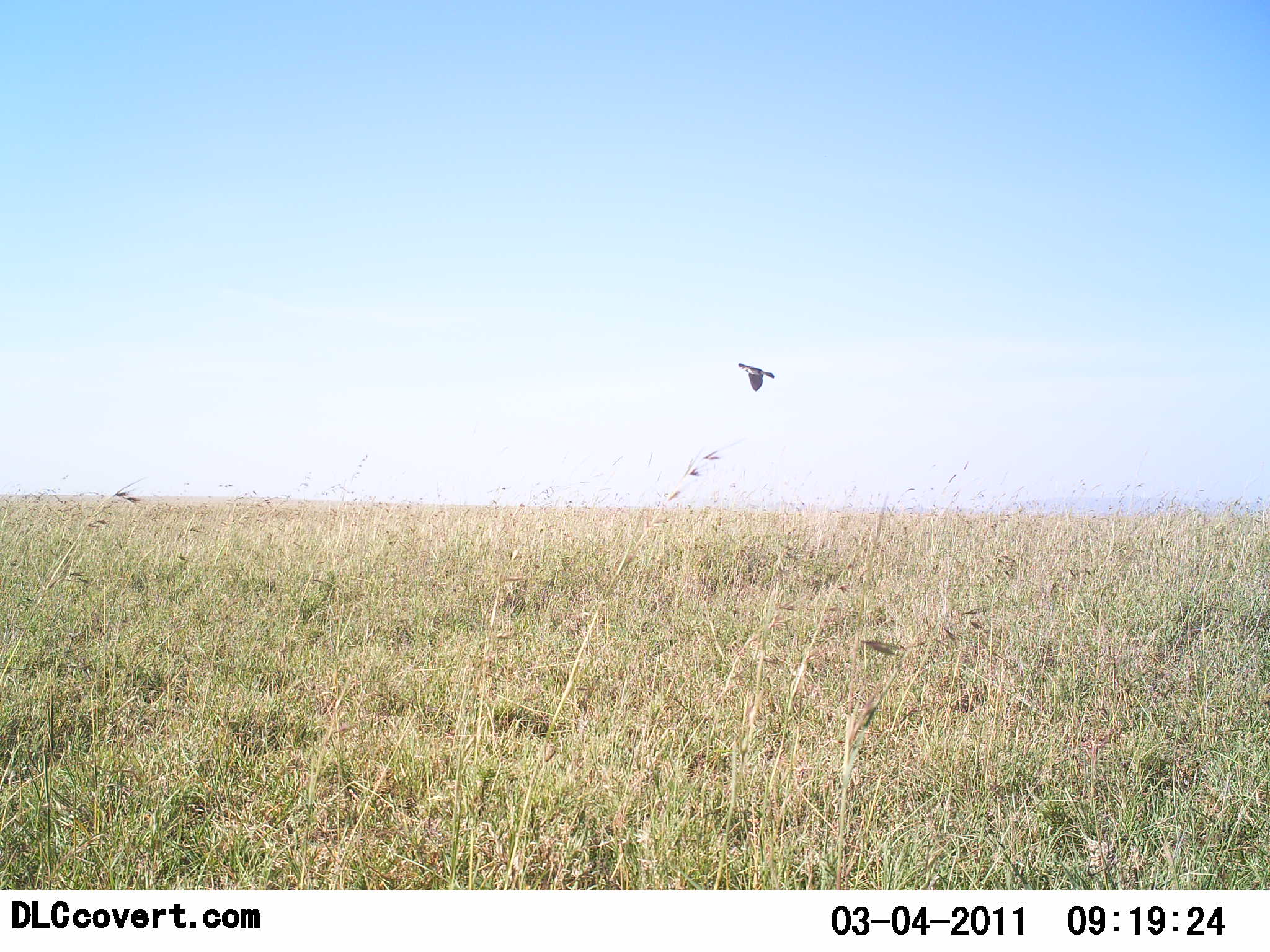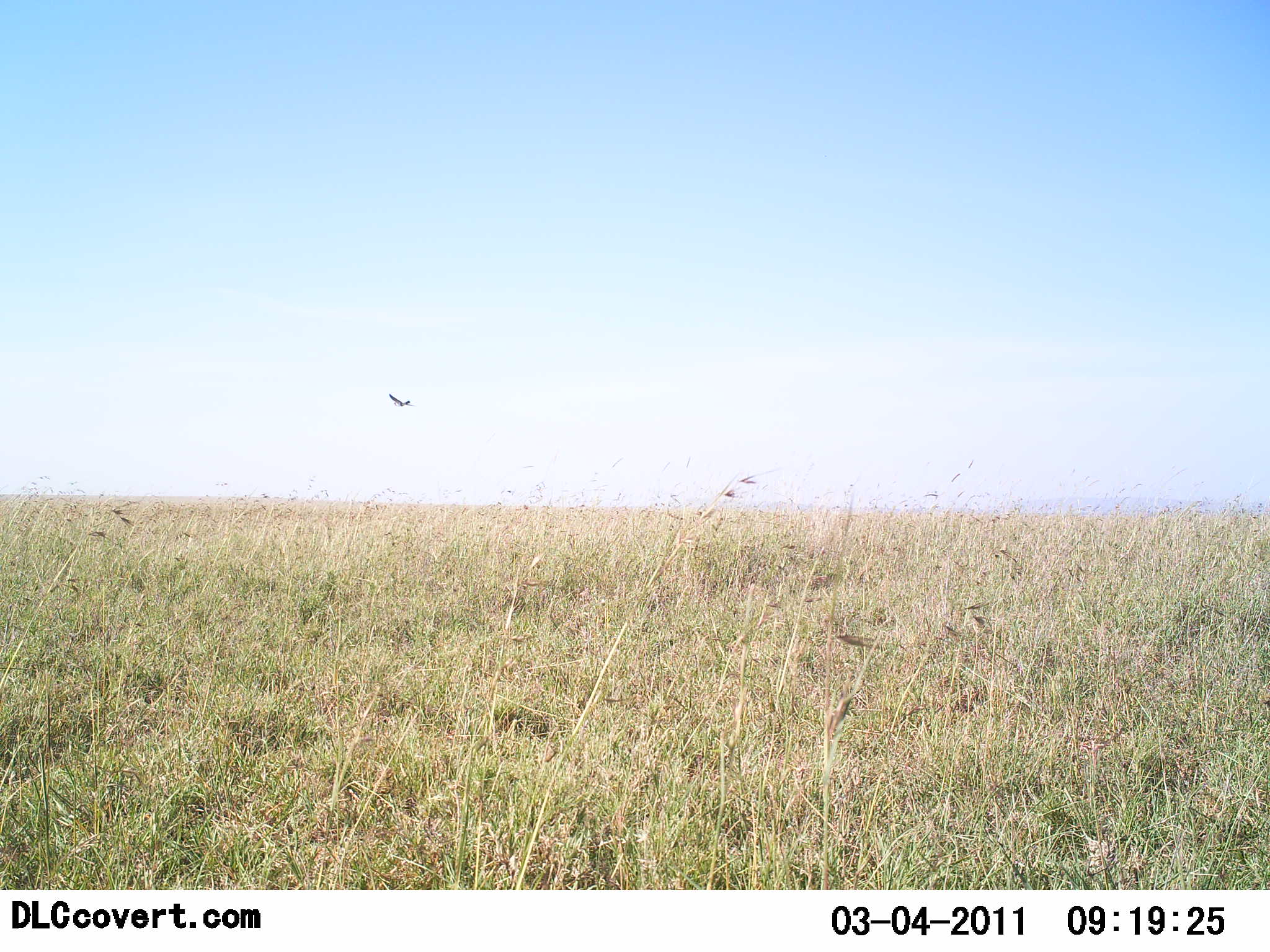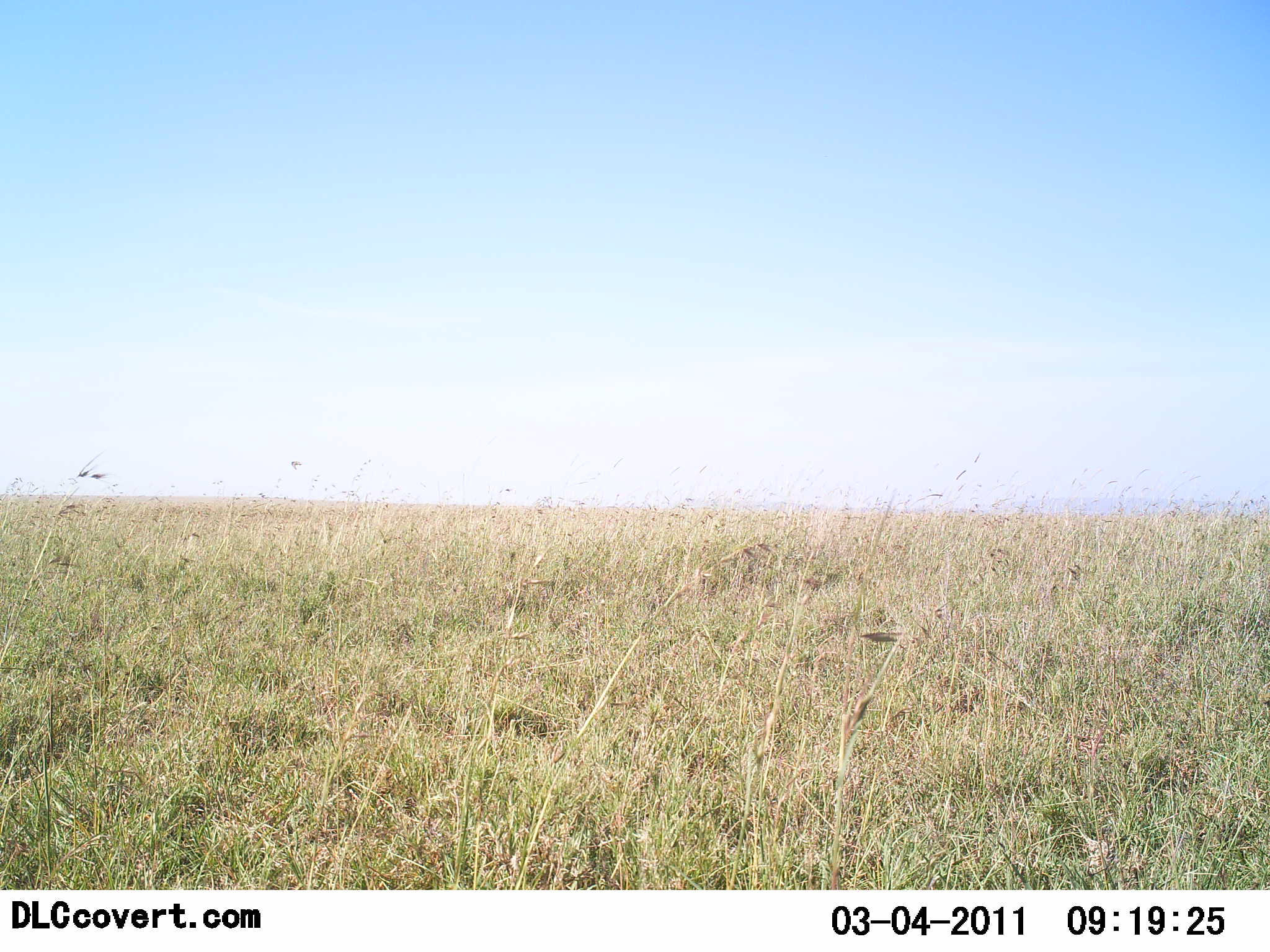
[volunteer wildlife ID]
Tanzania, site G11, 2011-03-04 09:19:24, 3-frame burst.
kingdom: Animalia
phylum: Chordata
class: Aves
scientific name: Aves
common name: bird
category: otherbird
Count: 1.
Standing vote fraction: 0%.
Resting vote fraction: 0%.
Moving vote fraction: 100%.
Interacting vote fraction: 0%.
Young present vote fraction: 0%.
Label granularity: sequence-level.